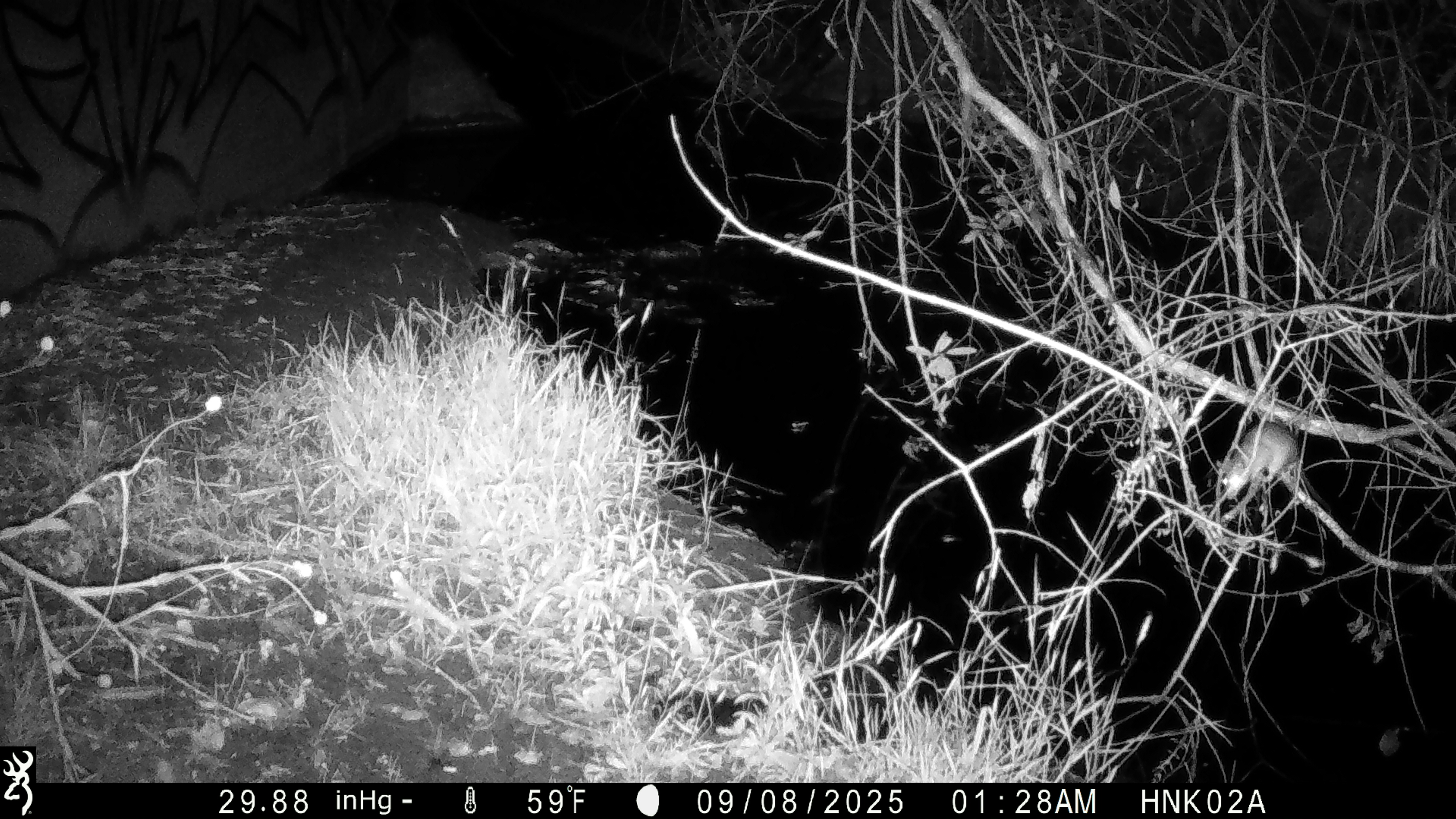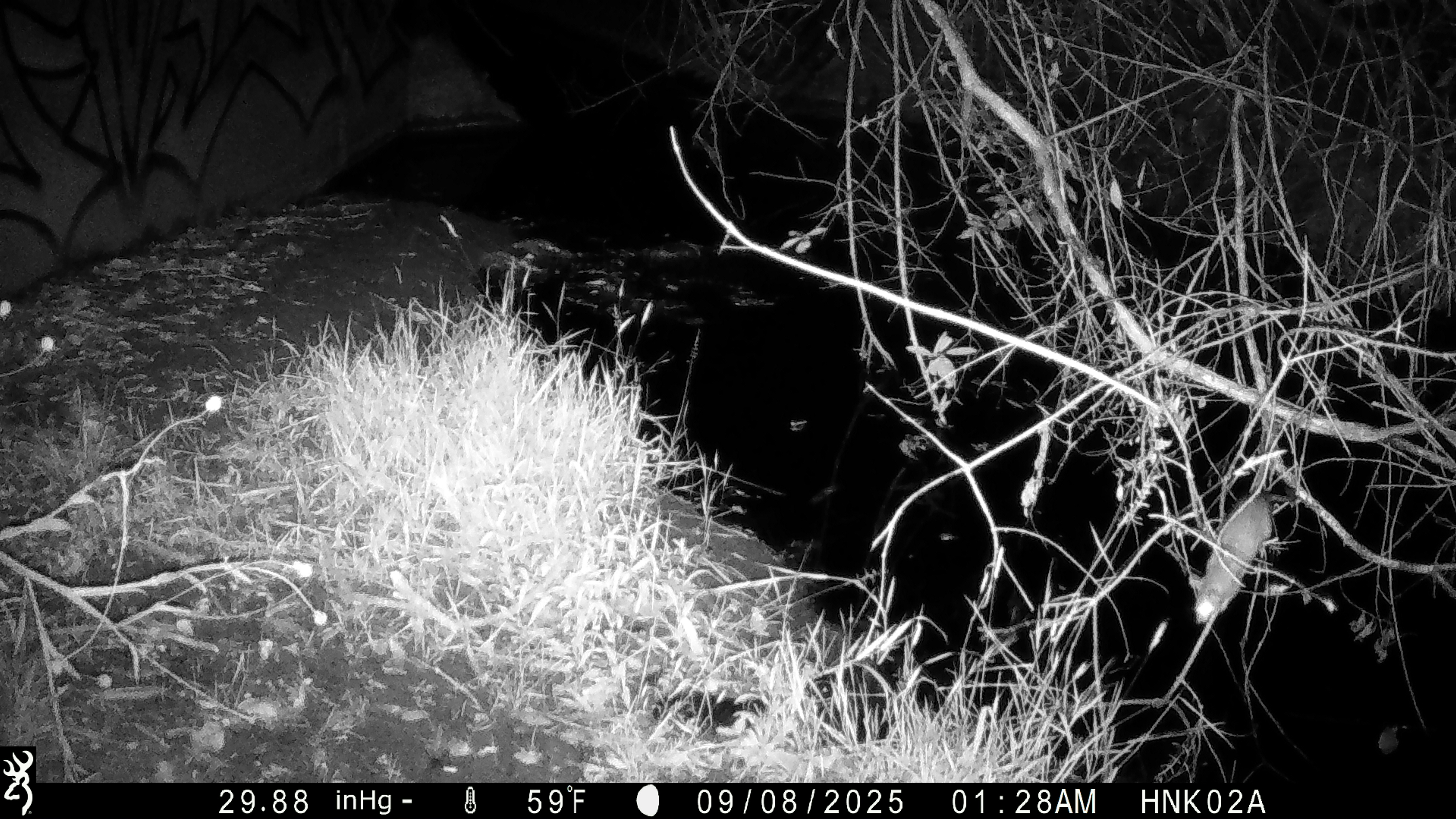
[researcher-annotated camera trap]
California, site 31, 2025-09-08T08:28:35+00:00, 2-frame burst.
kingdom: Animalia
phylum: Chordata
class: Mammalia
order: Rodentia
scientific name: Rodentia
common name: mouse or rat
Mouse or rat (Rodentia).